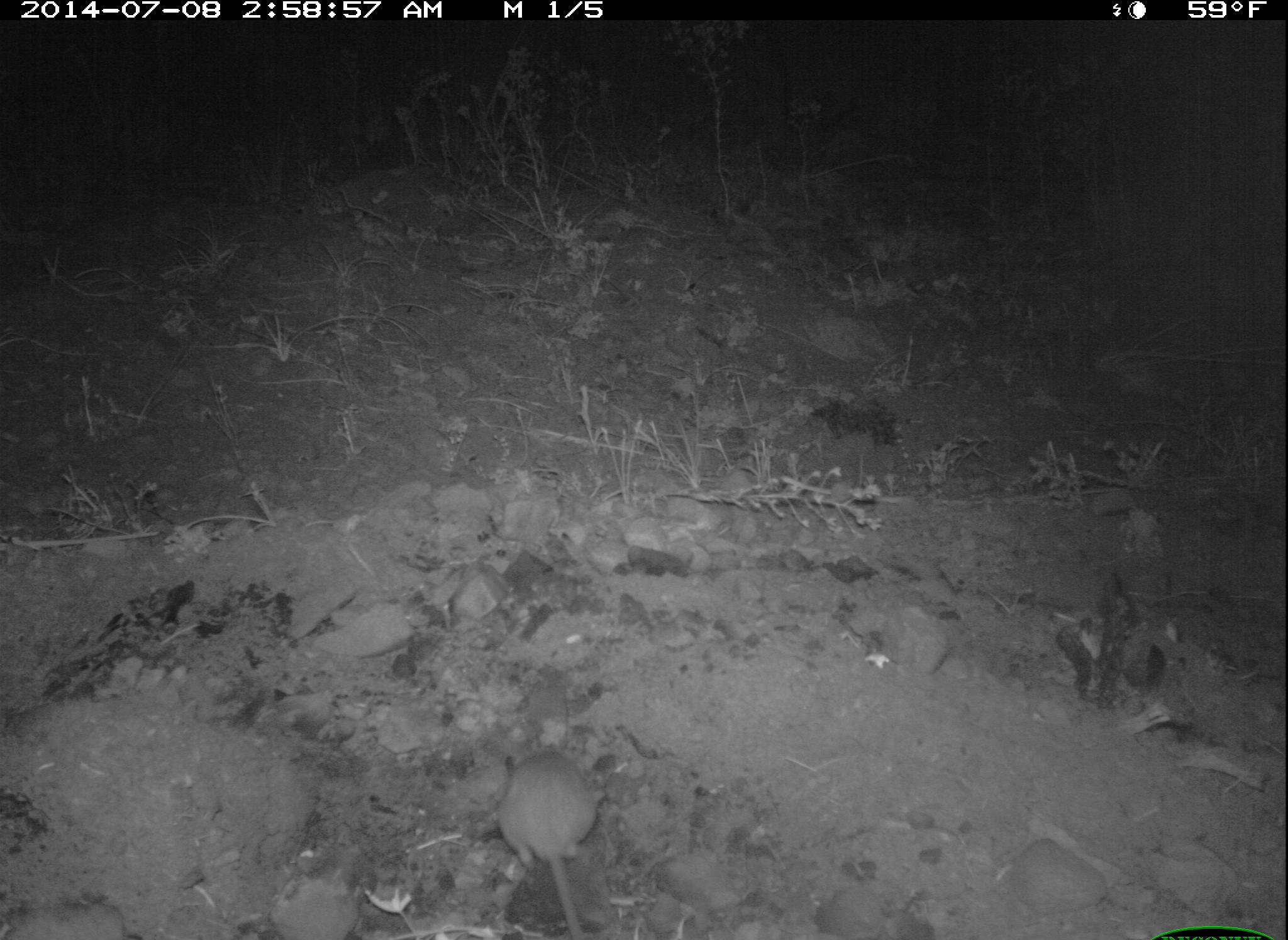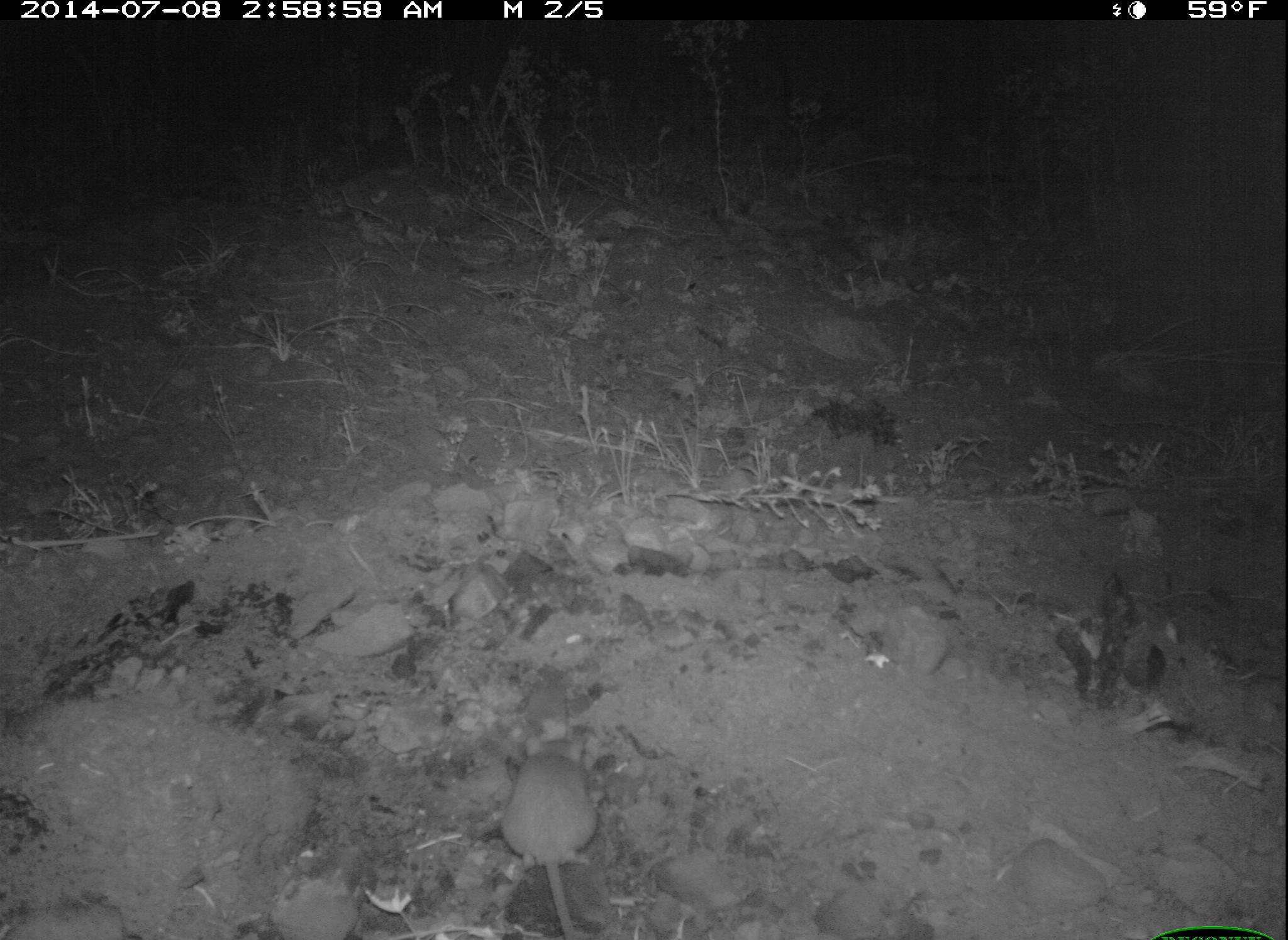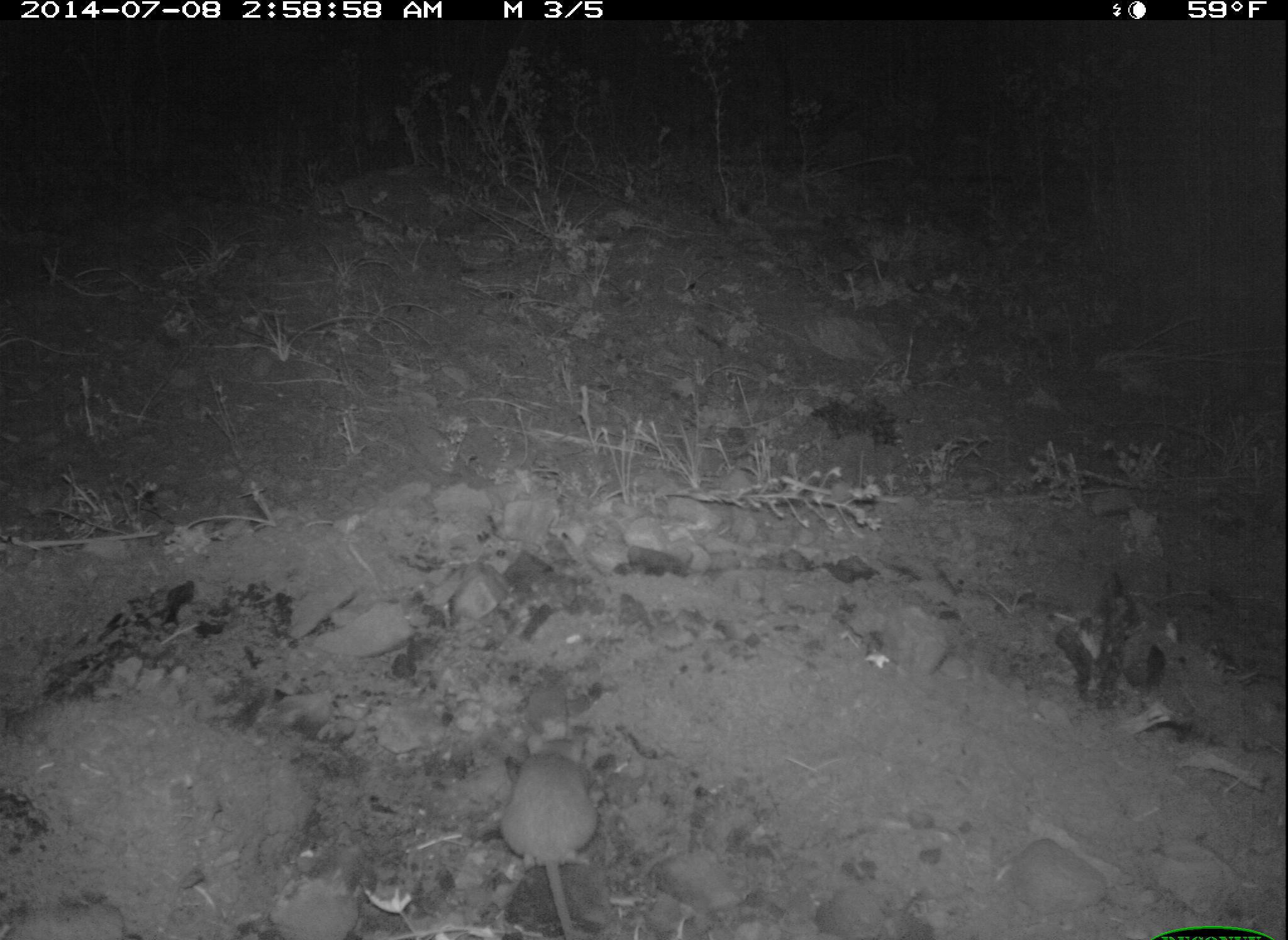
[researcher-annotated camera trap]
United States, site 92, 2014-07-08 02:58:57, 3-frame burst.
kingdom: Animalia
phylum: Chordata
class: Mammalia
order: Rodentia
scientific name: Rodentia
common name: rodent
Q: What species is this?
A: Rodent (Rodentia).